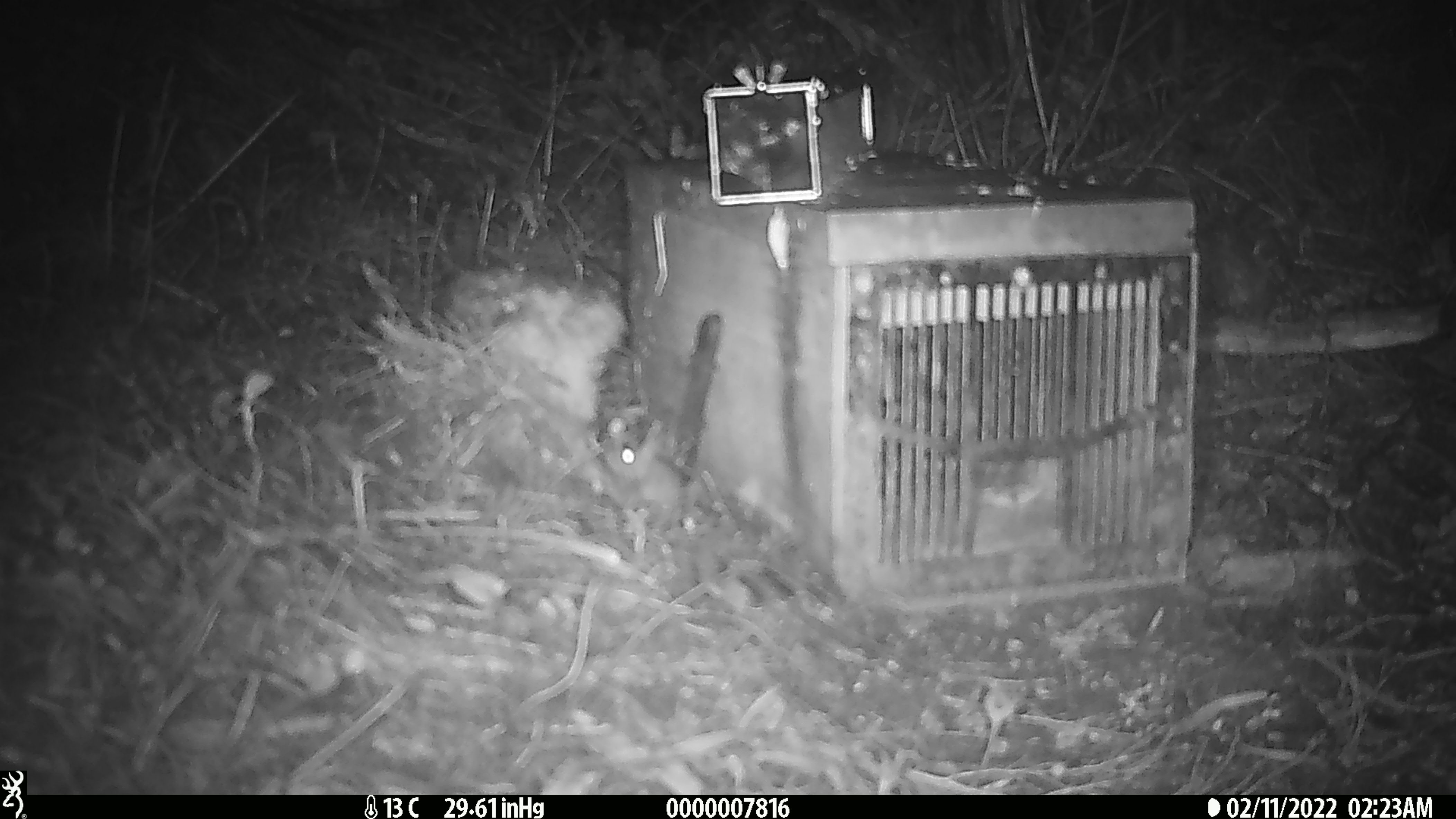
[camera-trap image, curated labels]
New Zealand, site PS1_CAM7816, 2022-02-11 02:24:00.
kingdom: Animalia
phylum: Chordata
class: Mammalia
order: Rodentia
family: Muridae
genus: Mus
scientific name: Mus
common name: mouse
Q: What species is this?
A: Mouse (Mus).